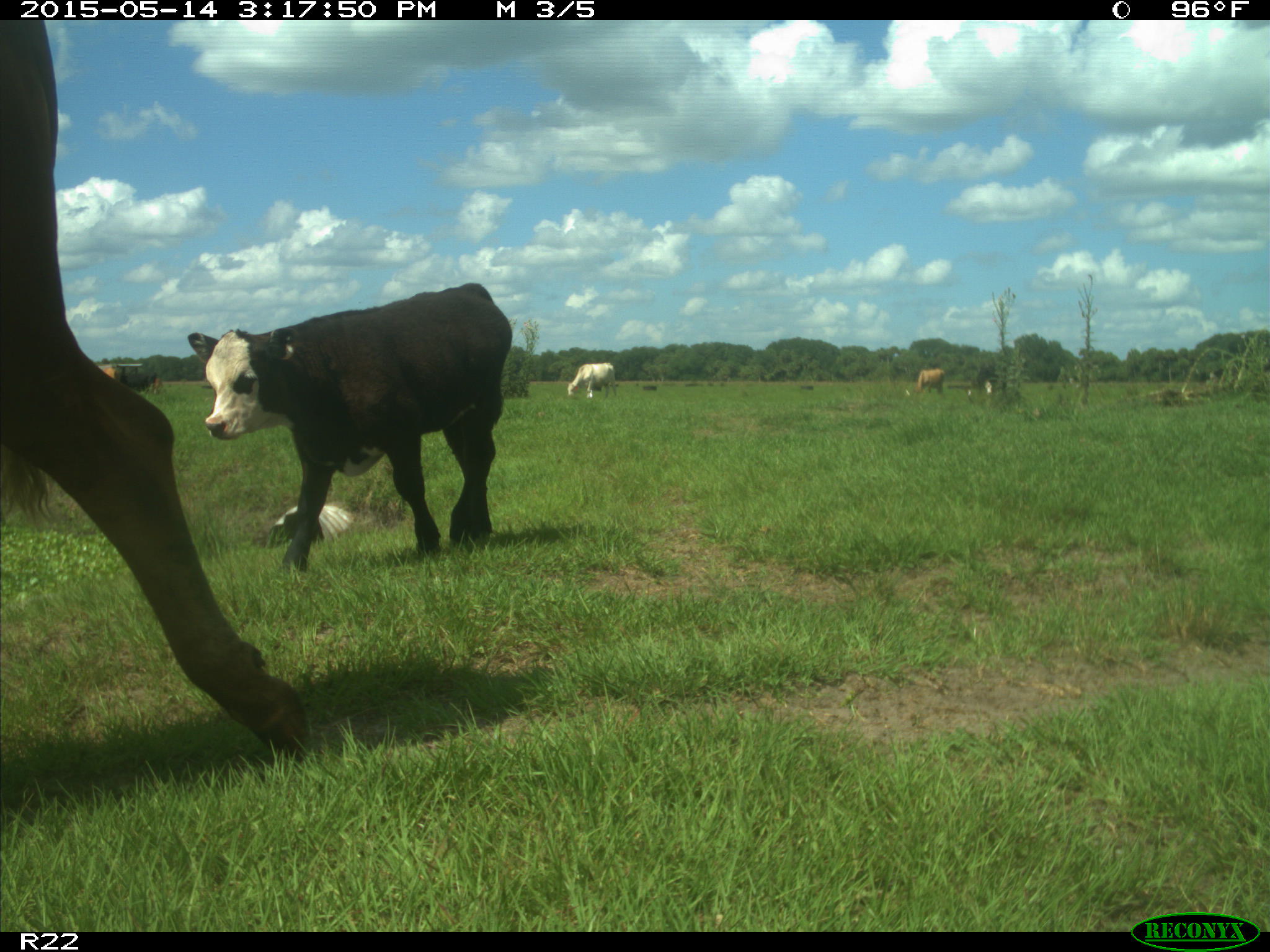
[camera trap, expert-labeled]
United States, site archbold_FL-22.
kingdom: Animalia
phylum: Chordata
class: Mammalia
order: Artiodactyla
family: Bovidae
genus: Bos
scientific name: Bos taurus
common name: domestic cow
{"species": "Bos taurus (domestic cow)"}